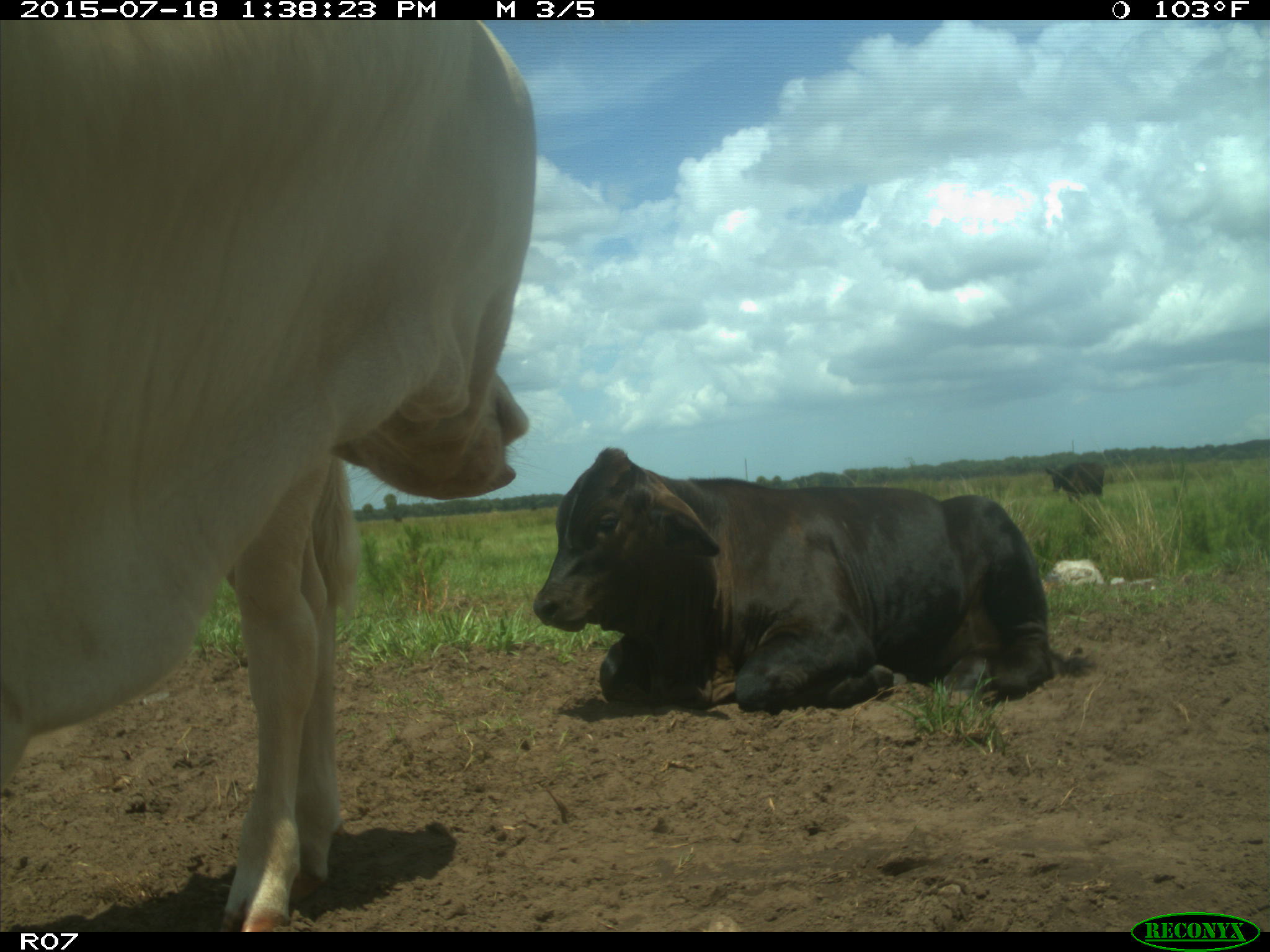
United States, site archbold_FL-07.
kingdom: Animalia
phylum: Chordata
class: Mammalia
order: Artiodactyla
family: Bovidae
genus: Bos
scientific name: Bos taurus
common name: domestic cow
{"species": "Bos taurus (domestic cow)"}